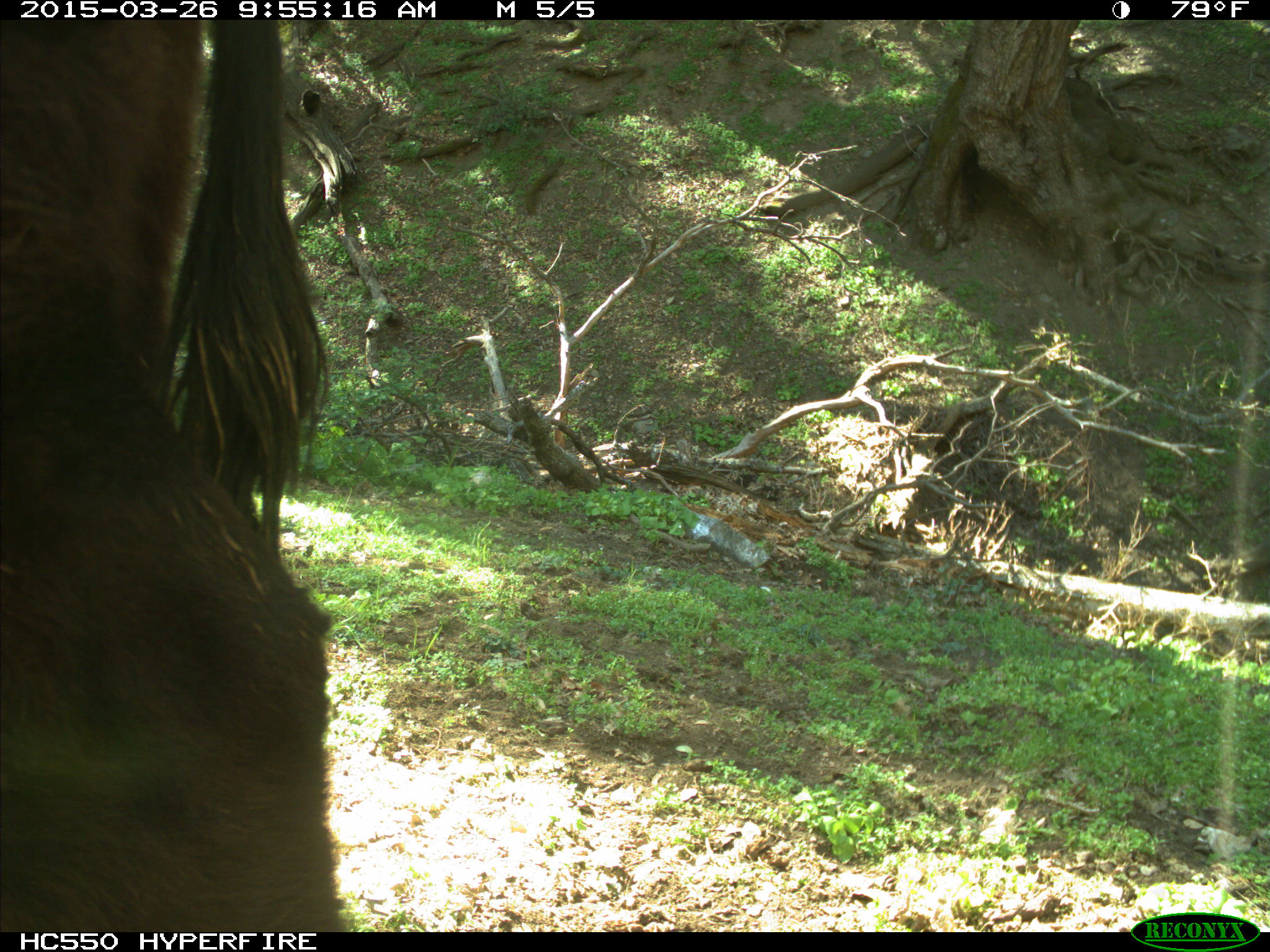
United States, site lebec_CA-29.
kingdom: Animalia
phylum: Chordata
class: Mammalia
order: Artiodactyla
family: Bovidae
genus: Bos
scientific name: Bos taurus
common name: domestic cow